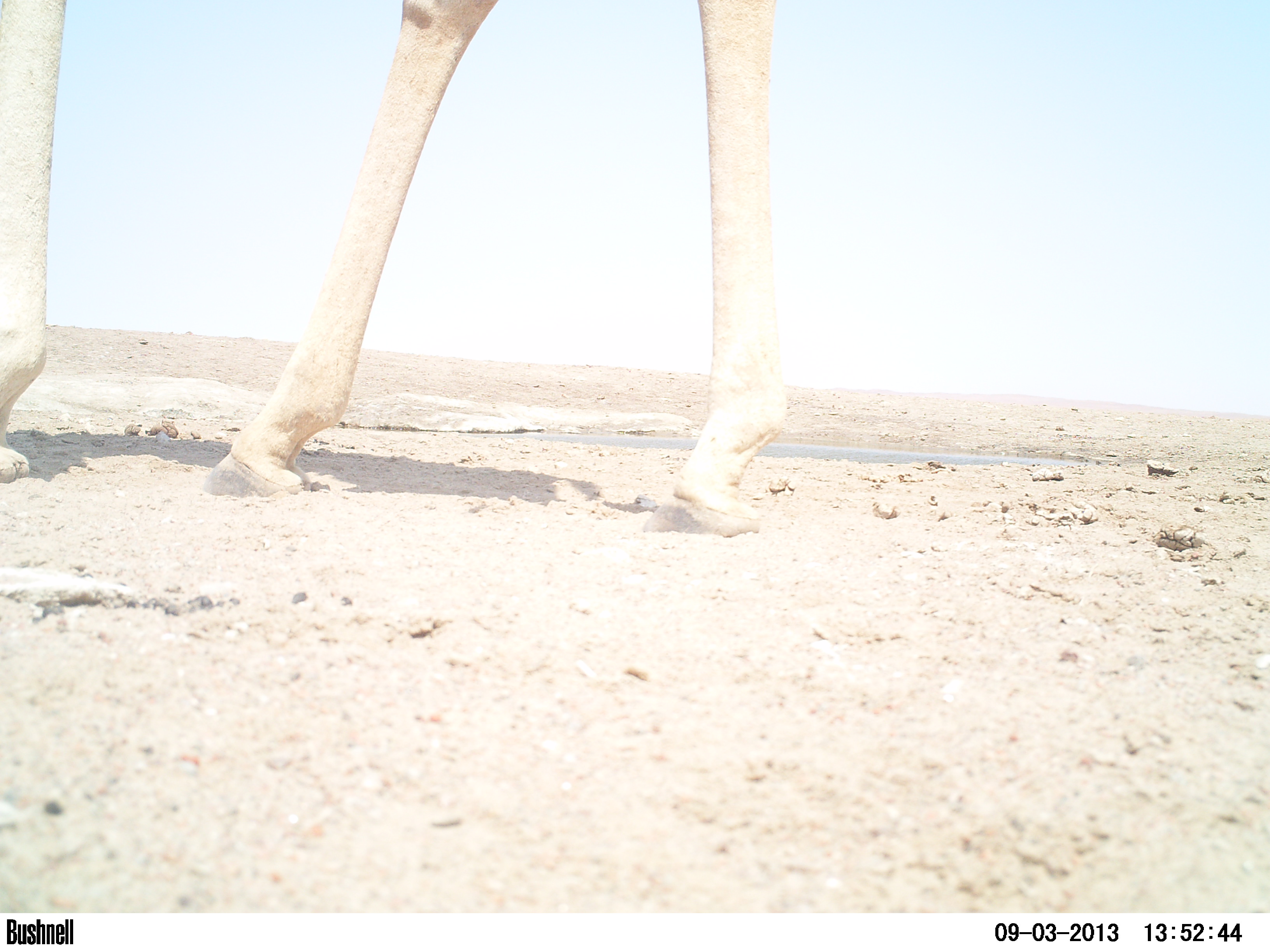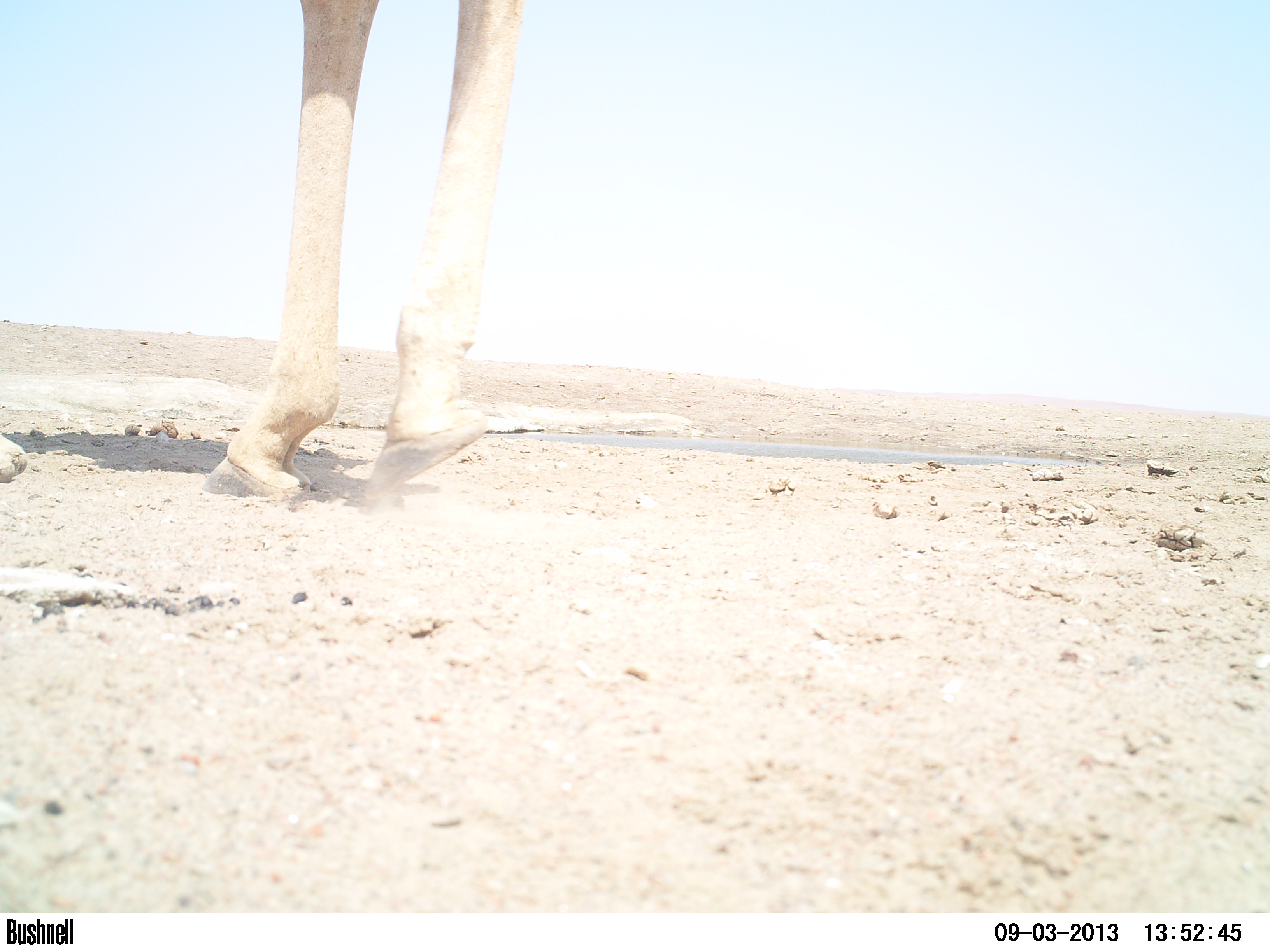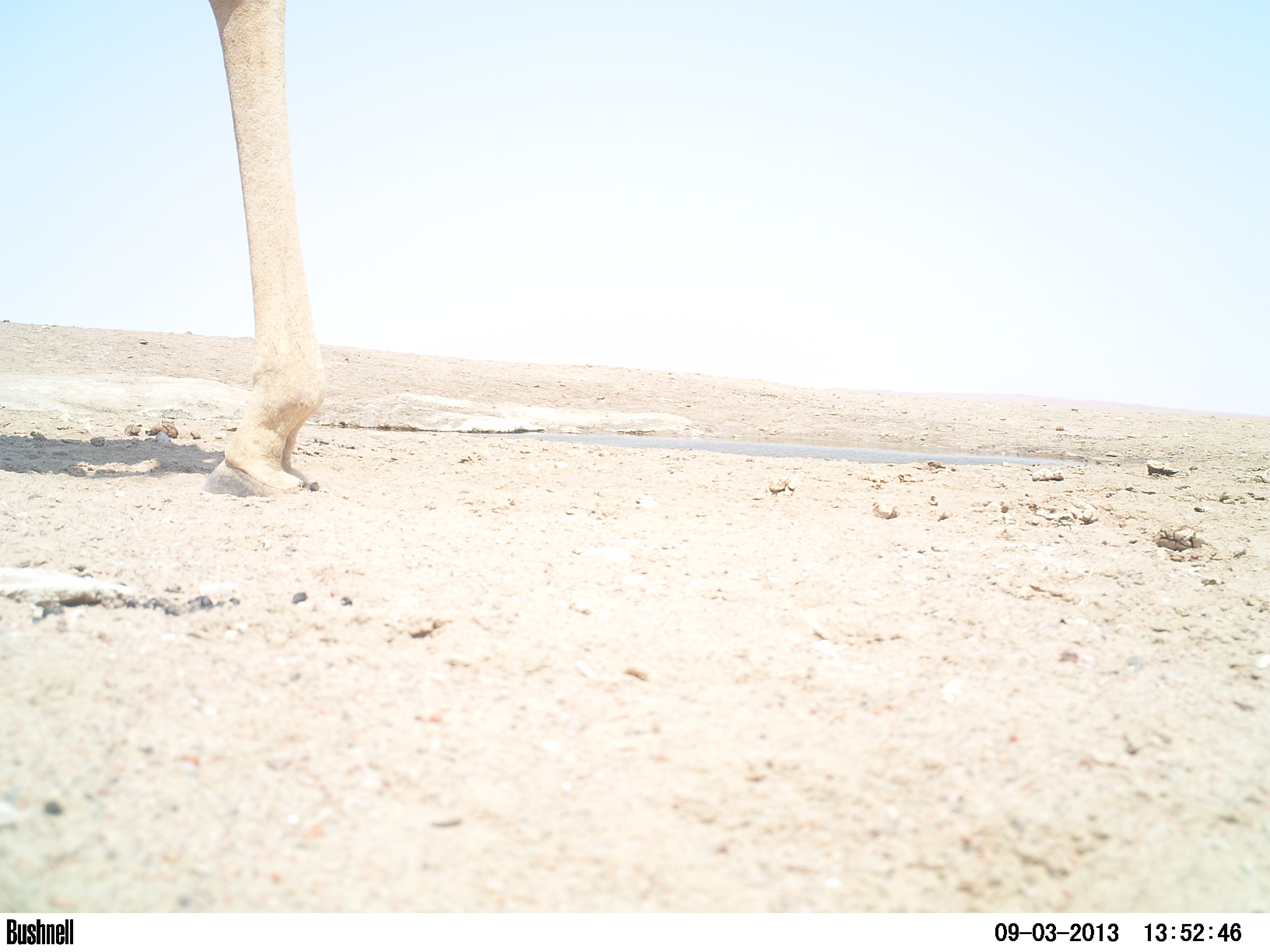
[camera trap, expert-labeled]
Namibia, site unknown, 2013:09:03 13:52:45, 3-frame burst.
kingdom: Animalia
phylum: Chordata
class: Mammalia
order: Artiodactyla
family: Giraffidae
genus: Giraffa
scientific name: Giraffa camelopardalis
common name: giraffe